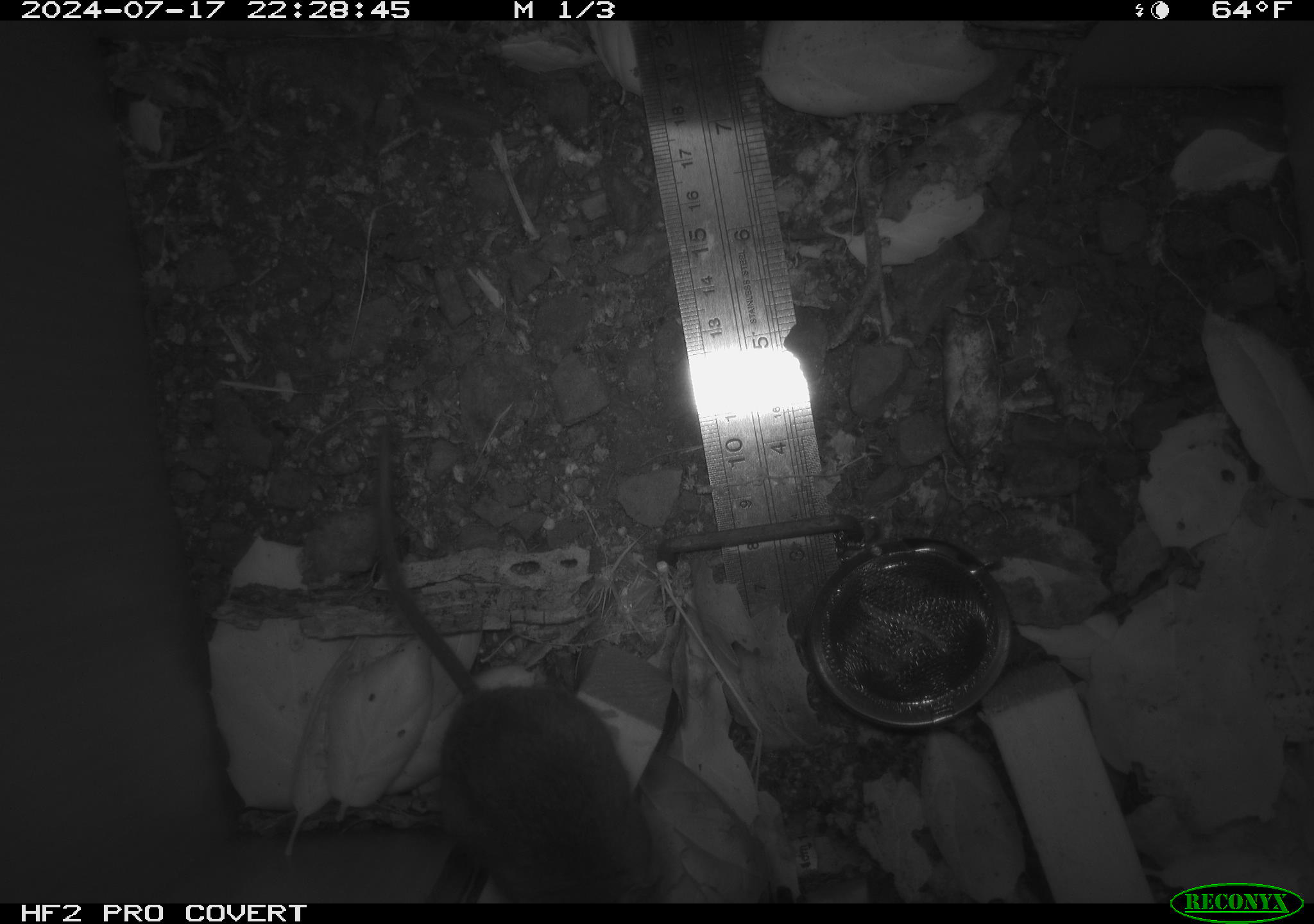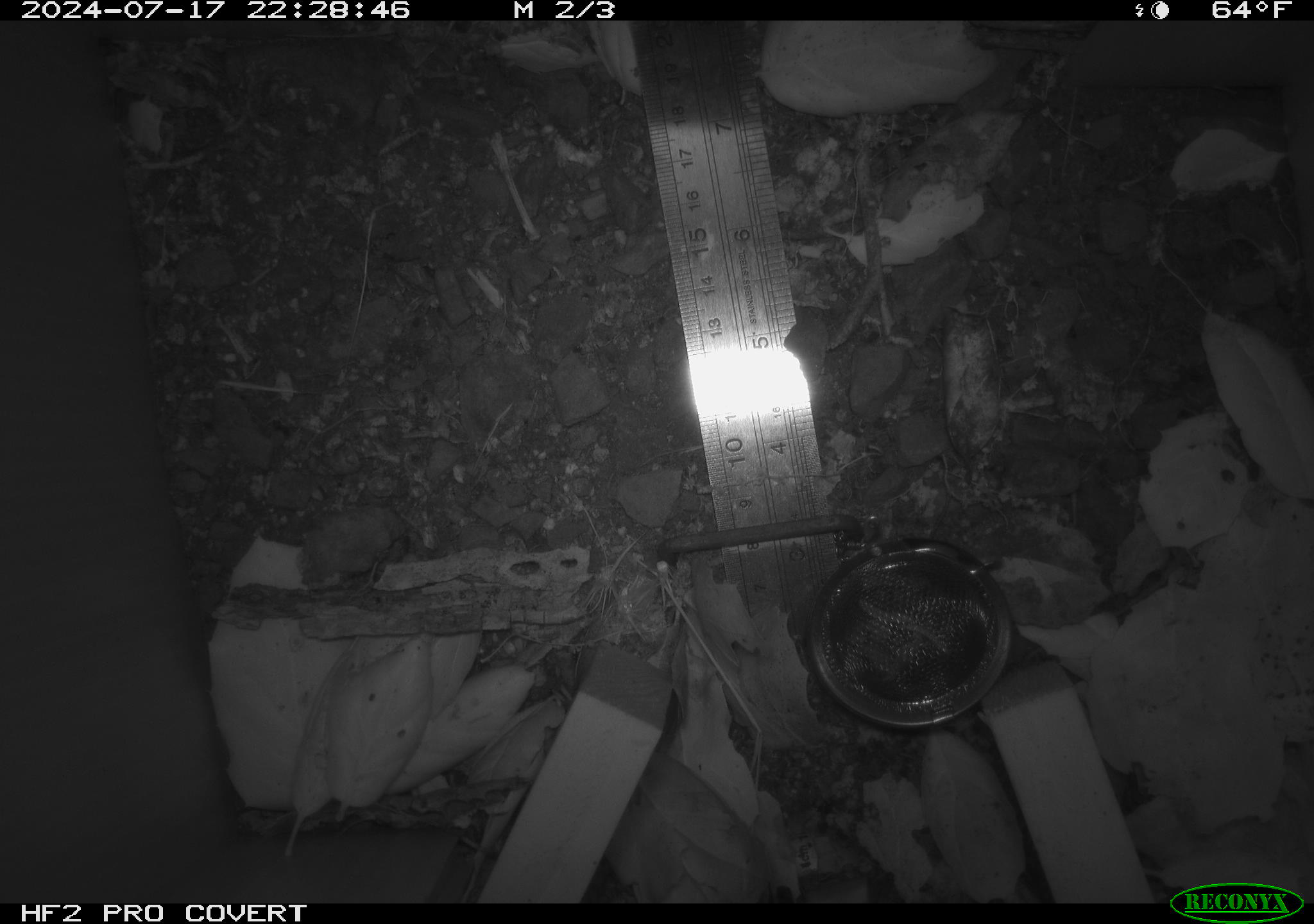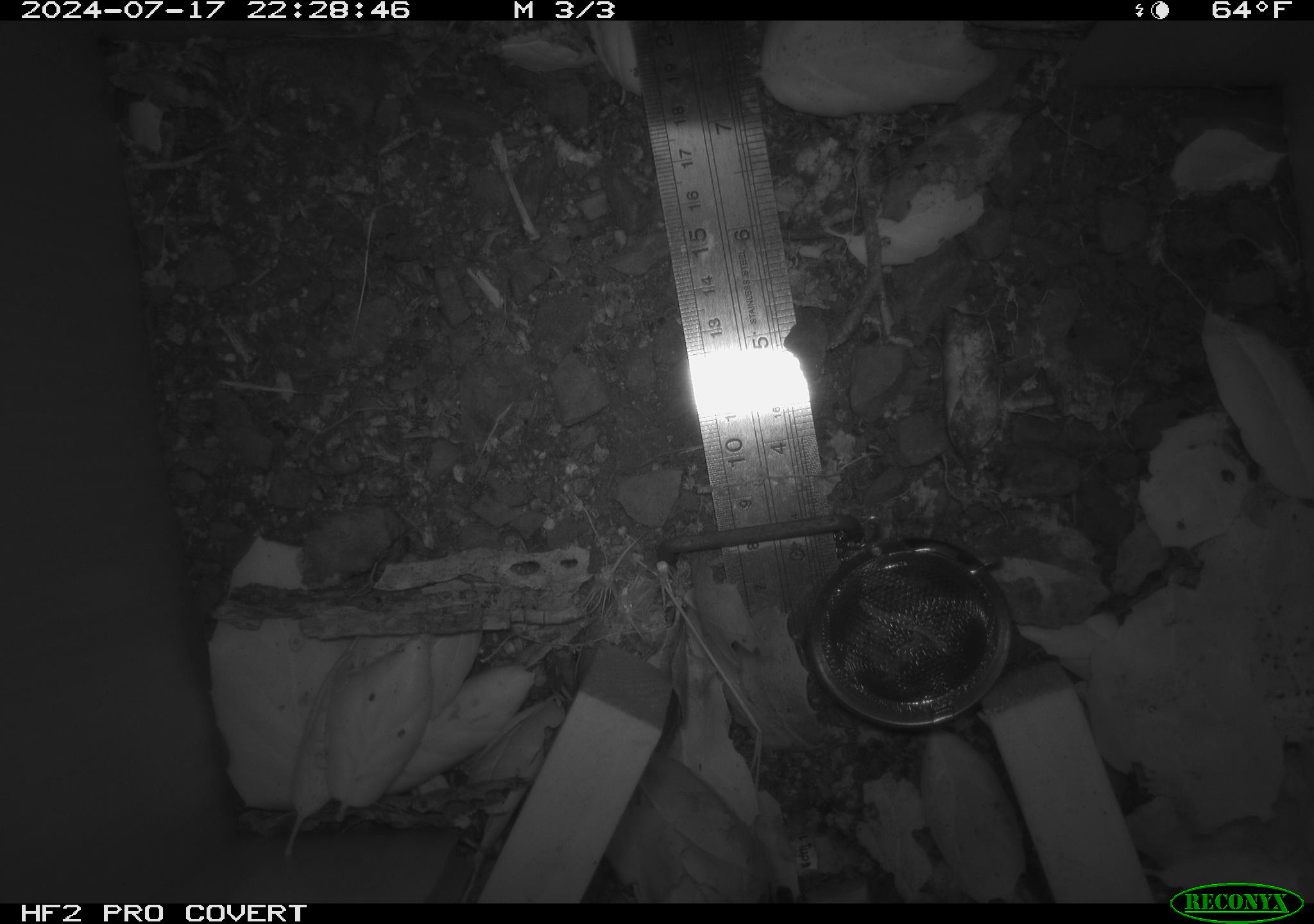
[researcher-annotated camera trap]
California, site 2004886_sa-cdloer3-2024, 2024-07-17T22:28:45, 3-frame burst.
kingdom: Animalia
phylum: Chordata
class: Mammalia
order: Rodentia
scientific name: Rodentia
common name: rodent